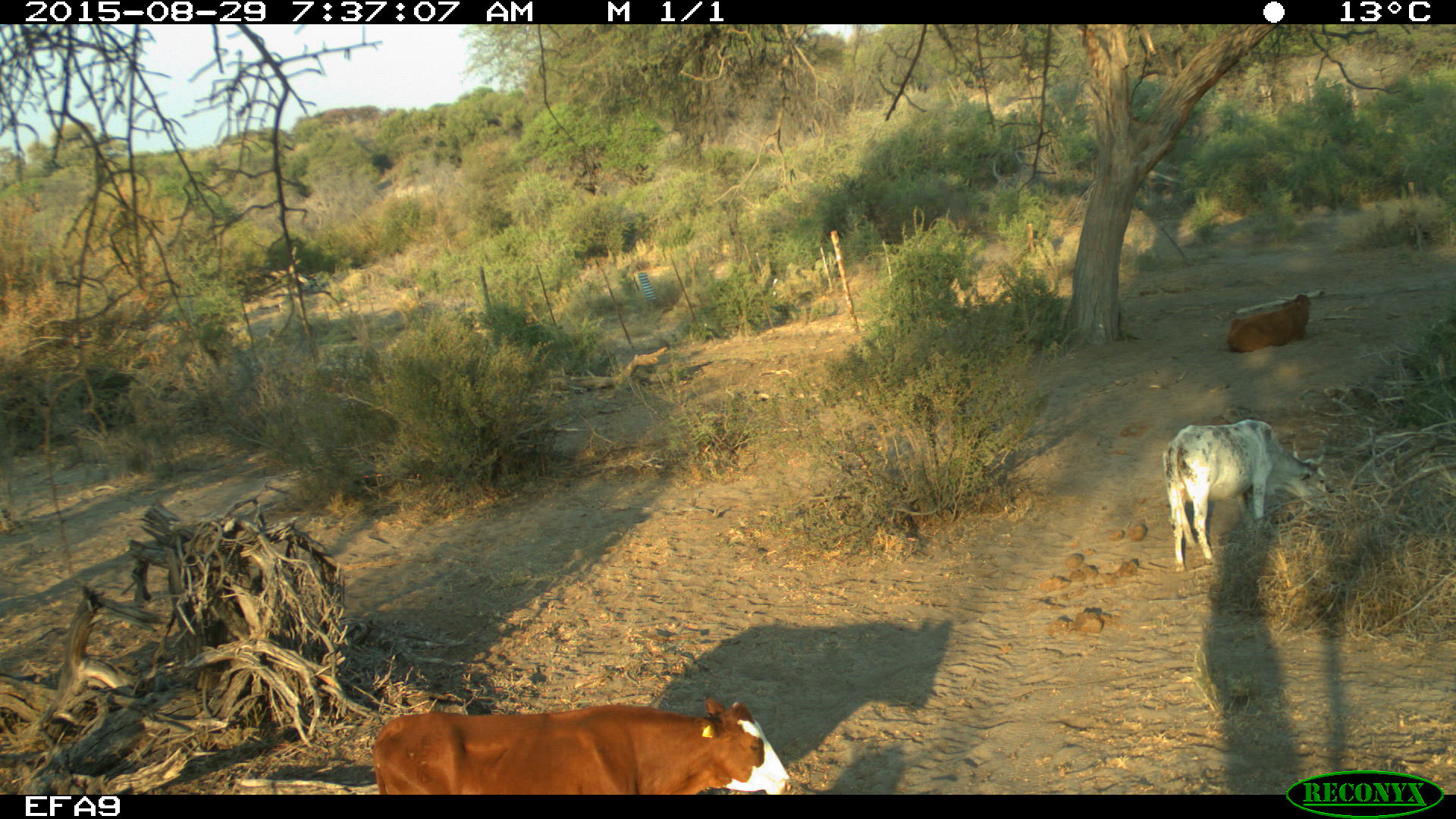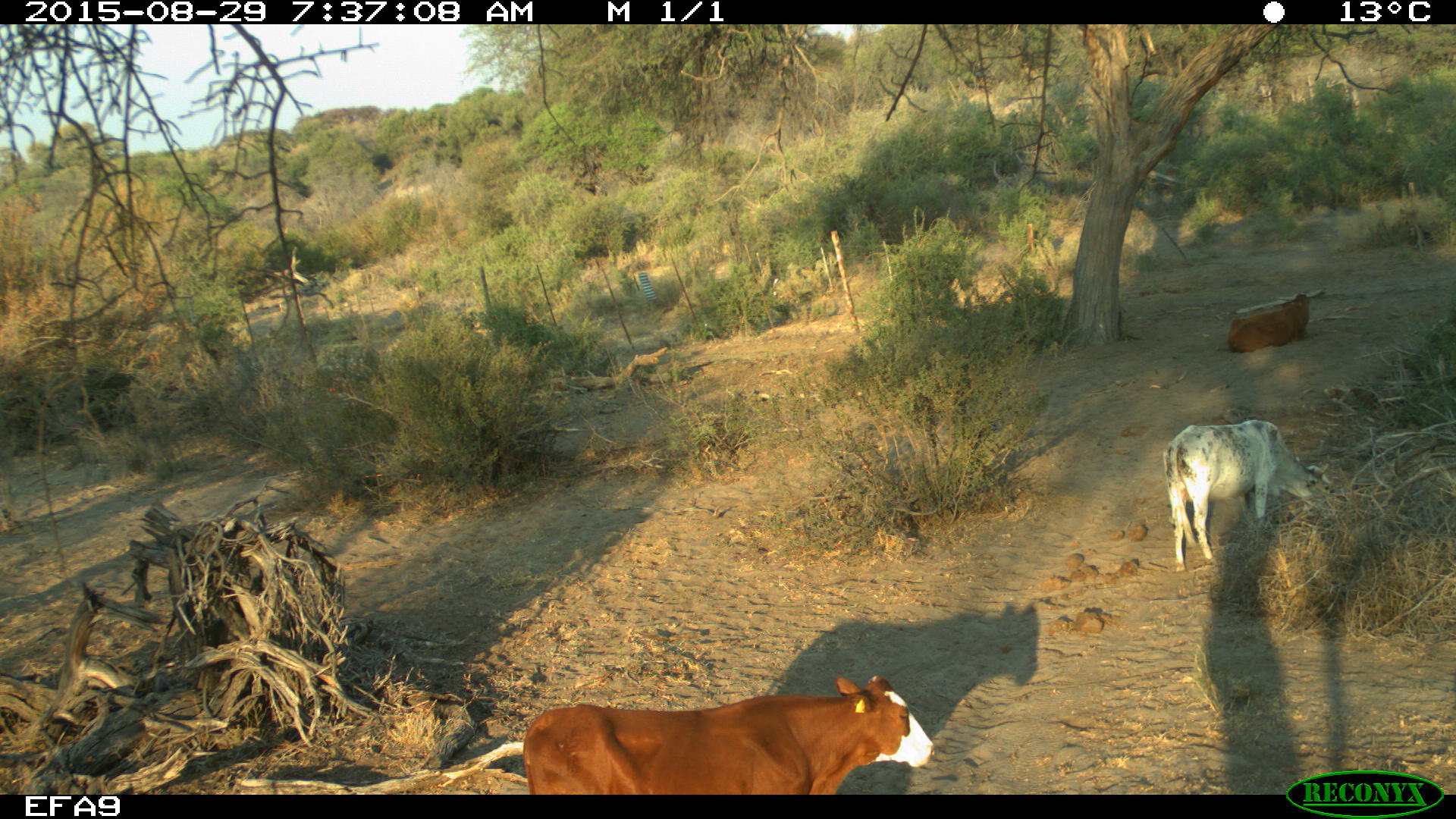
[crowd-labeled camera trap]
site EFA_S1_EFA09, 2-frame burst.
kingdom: Animalia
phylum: Chordata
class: Mammalia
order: Artiodactyla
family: Bovidae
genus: Bos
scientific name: Bos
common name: cattle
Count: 2.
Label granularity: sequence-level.